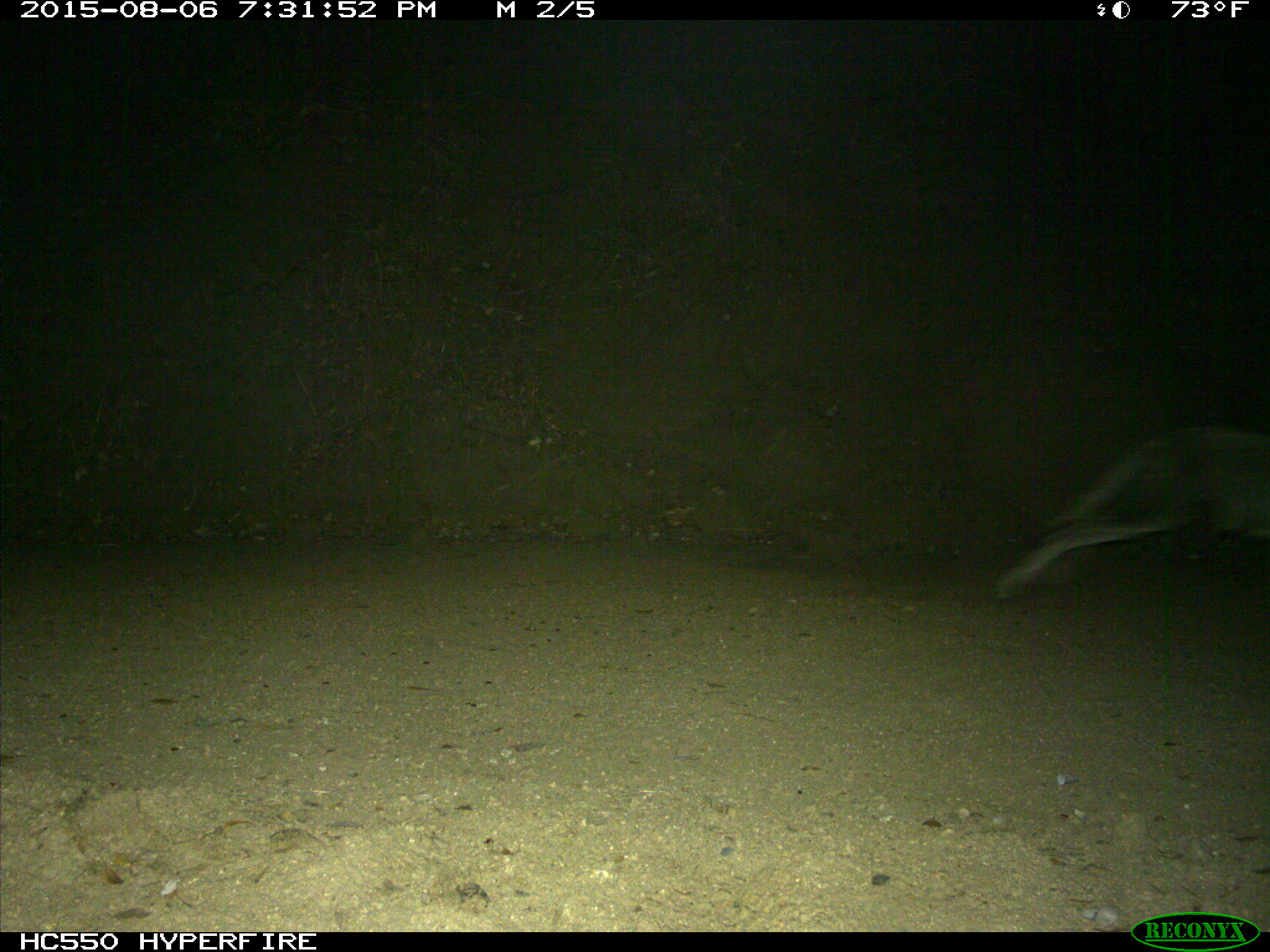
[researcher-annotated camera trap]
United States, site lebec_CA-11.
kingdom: Animalia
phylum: Chordata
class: Mammalia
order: Carnivora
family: Canidae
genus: Canis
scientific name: Canis latrans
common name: coyote